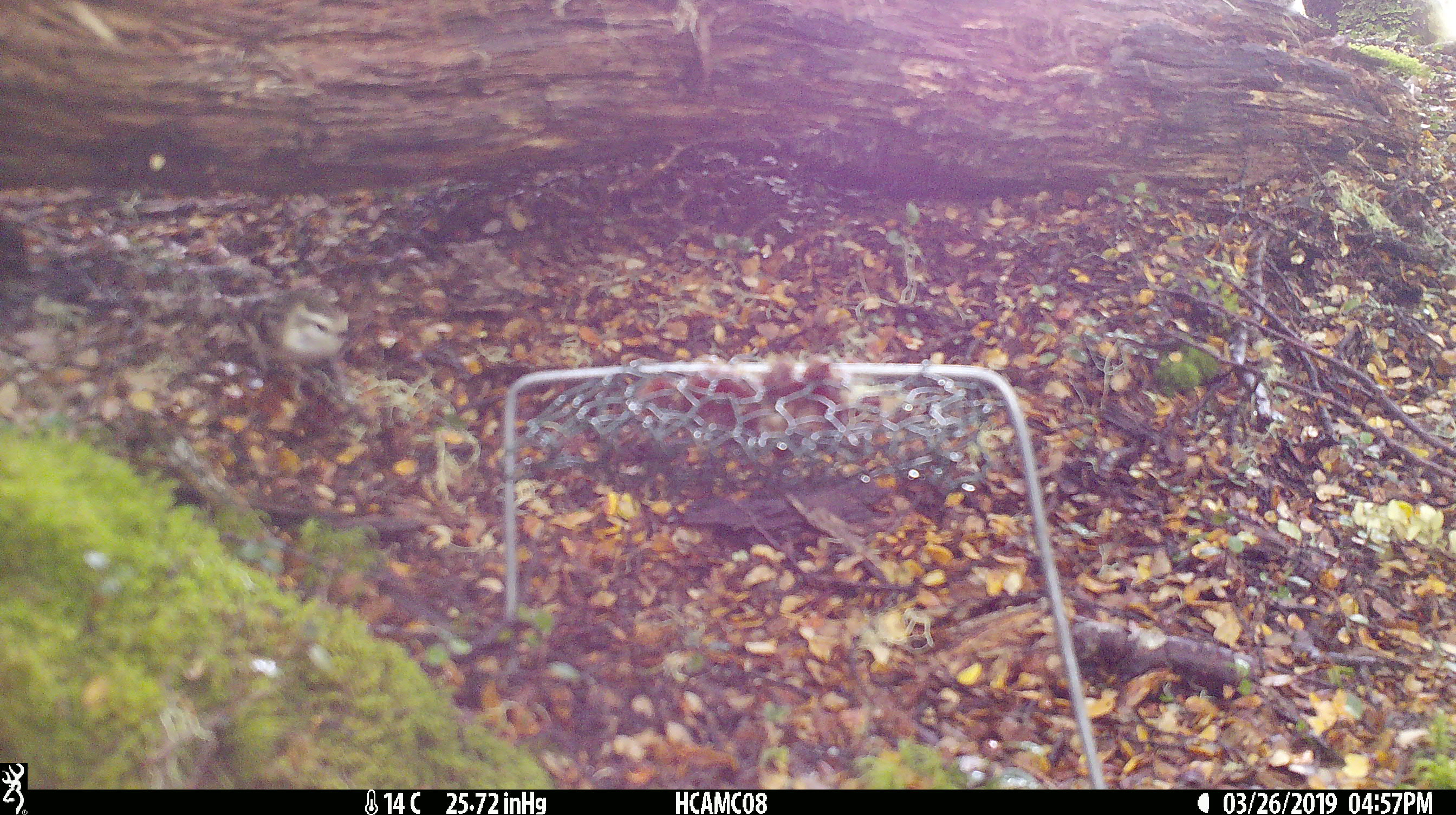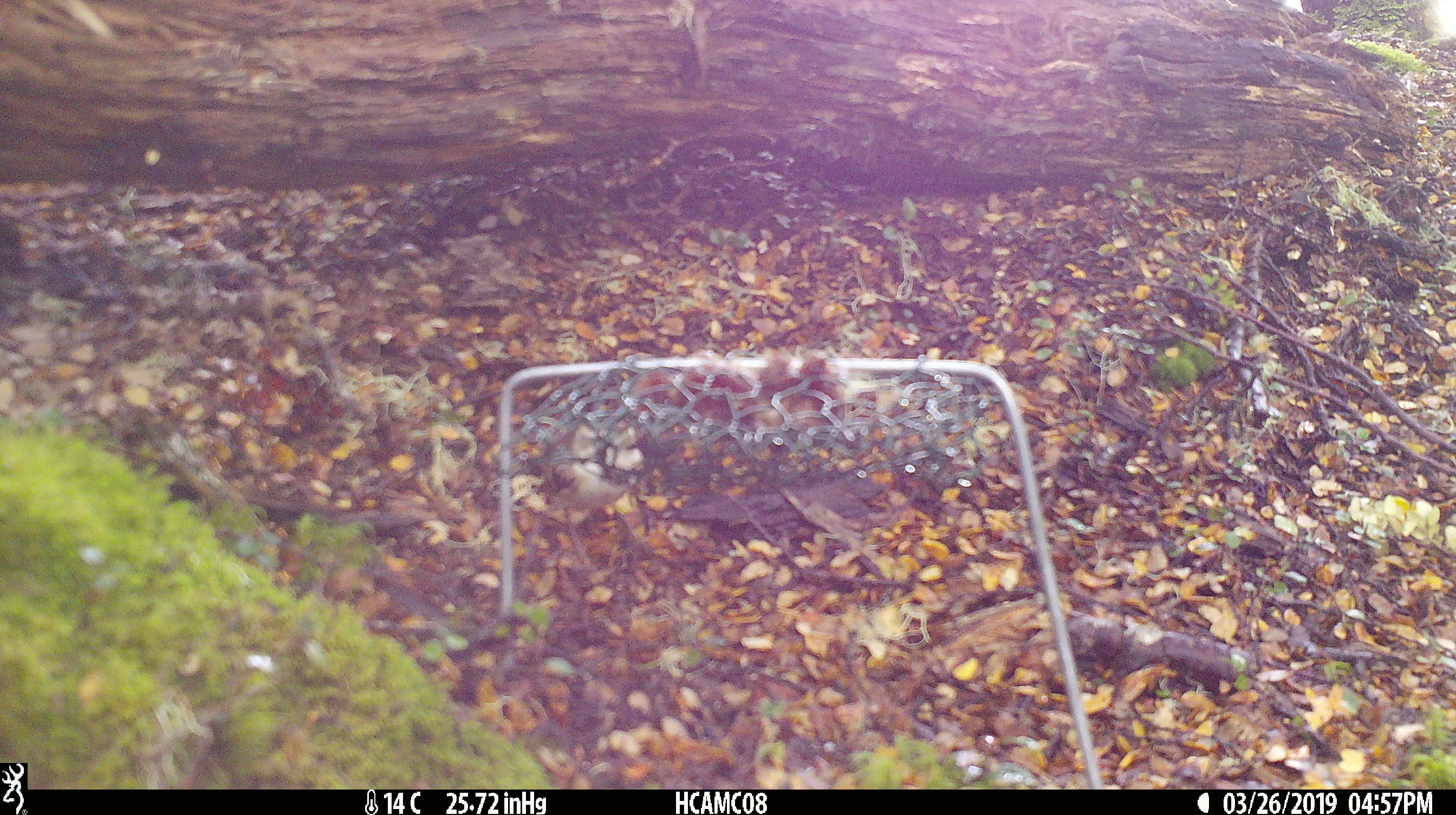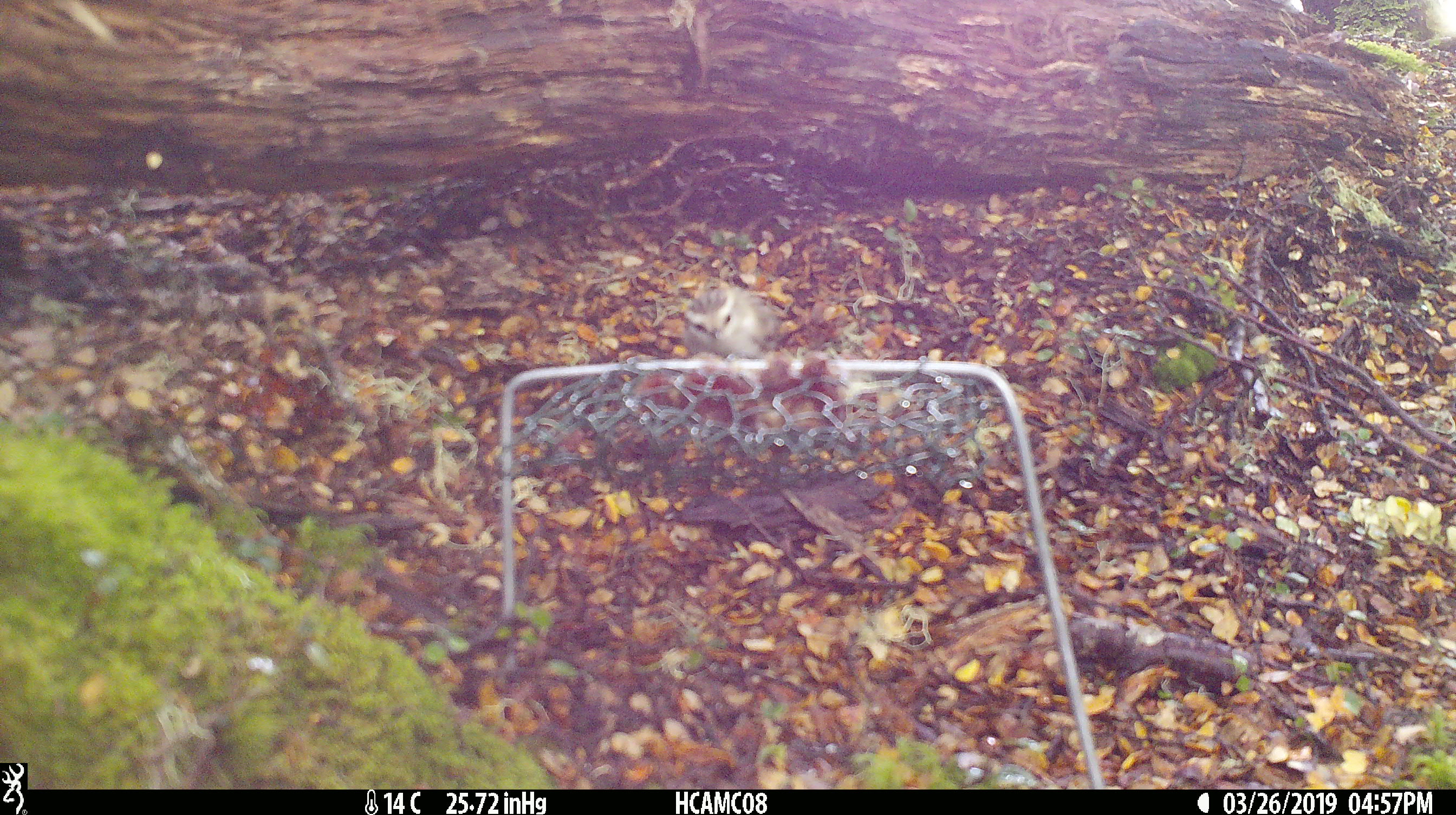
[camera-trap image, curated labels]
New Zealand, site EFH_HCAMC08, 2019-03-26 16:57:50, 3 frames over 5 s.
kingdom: Animalia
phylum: Chordata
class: Aves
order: Passeriformes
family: Acanthisittidae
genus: Acanthisitta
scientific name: Acanthisitta chloris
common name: rifleman